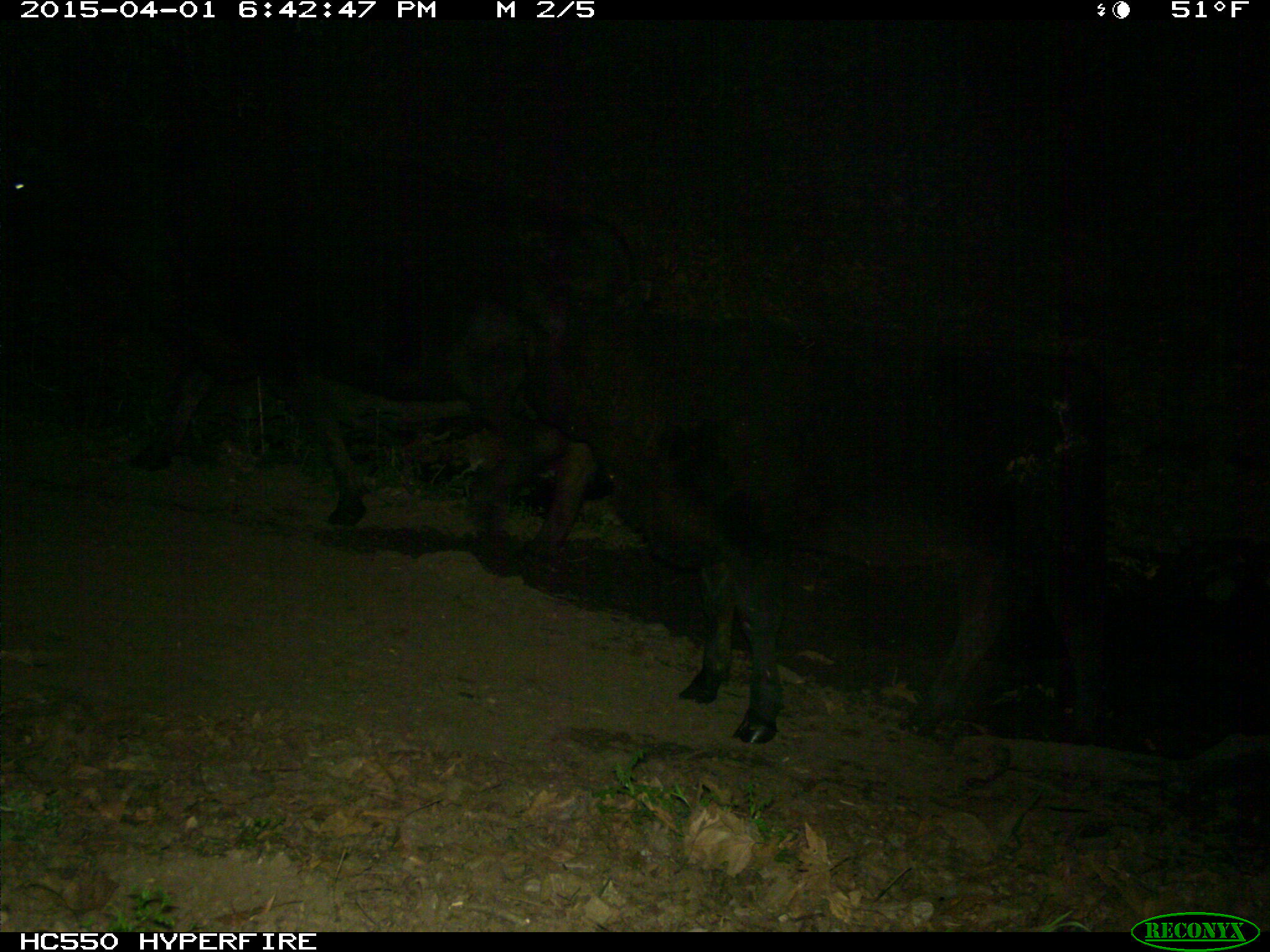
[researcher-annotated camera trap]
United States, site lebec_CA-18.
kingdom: Animalia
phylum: Chordata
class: Mammalia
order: Artiodactyla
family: Bovidae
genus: Bos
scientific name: Bos taurus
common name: domestic cow